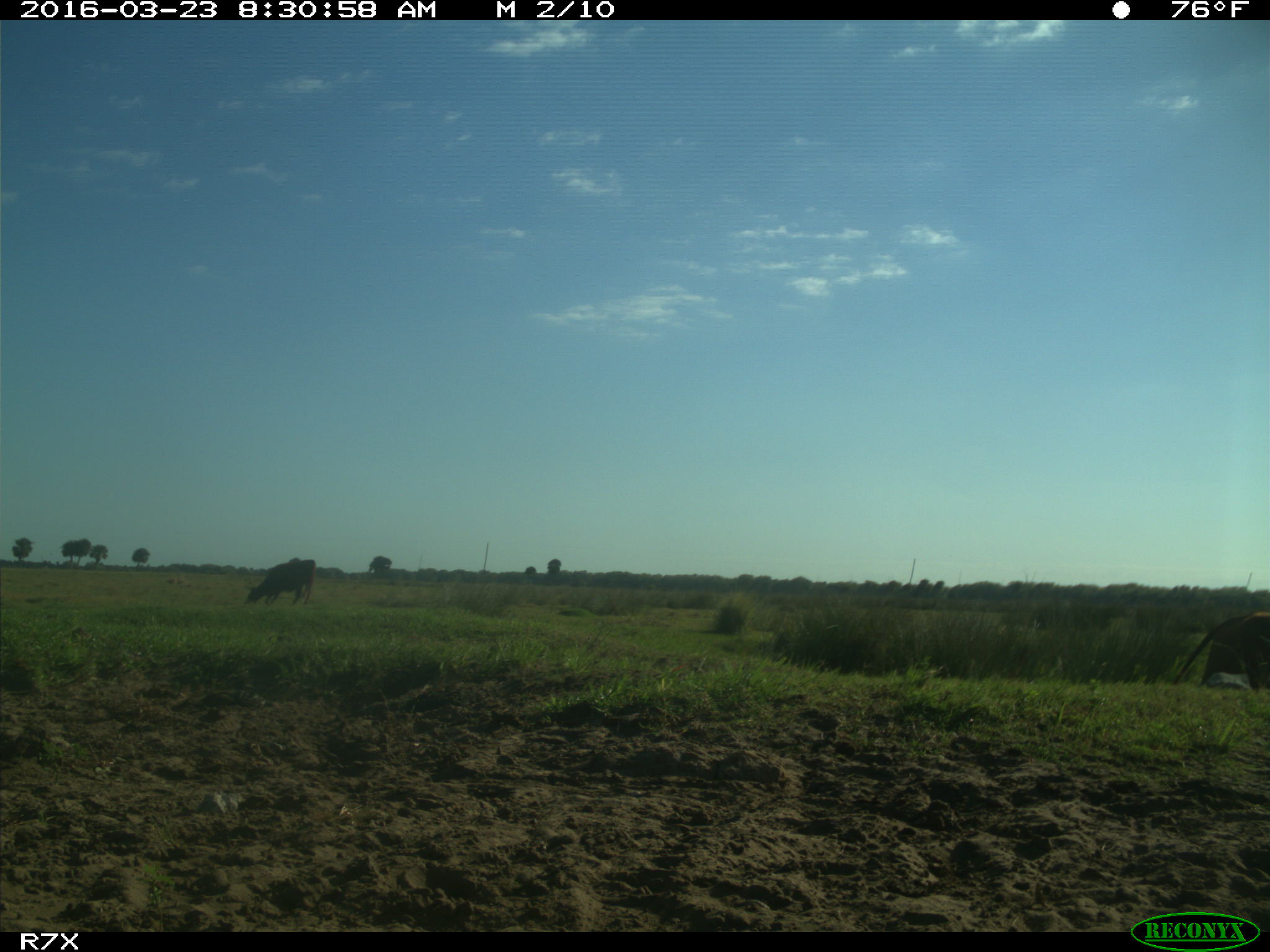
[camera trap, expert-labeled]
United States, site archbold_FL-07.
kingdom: Animalia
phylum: Chordata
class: Mammalia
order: Artiodactyla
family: Bovidae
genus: Bos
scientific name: Bos taurus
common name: domestic cow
Bos taurus (domestic cow).